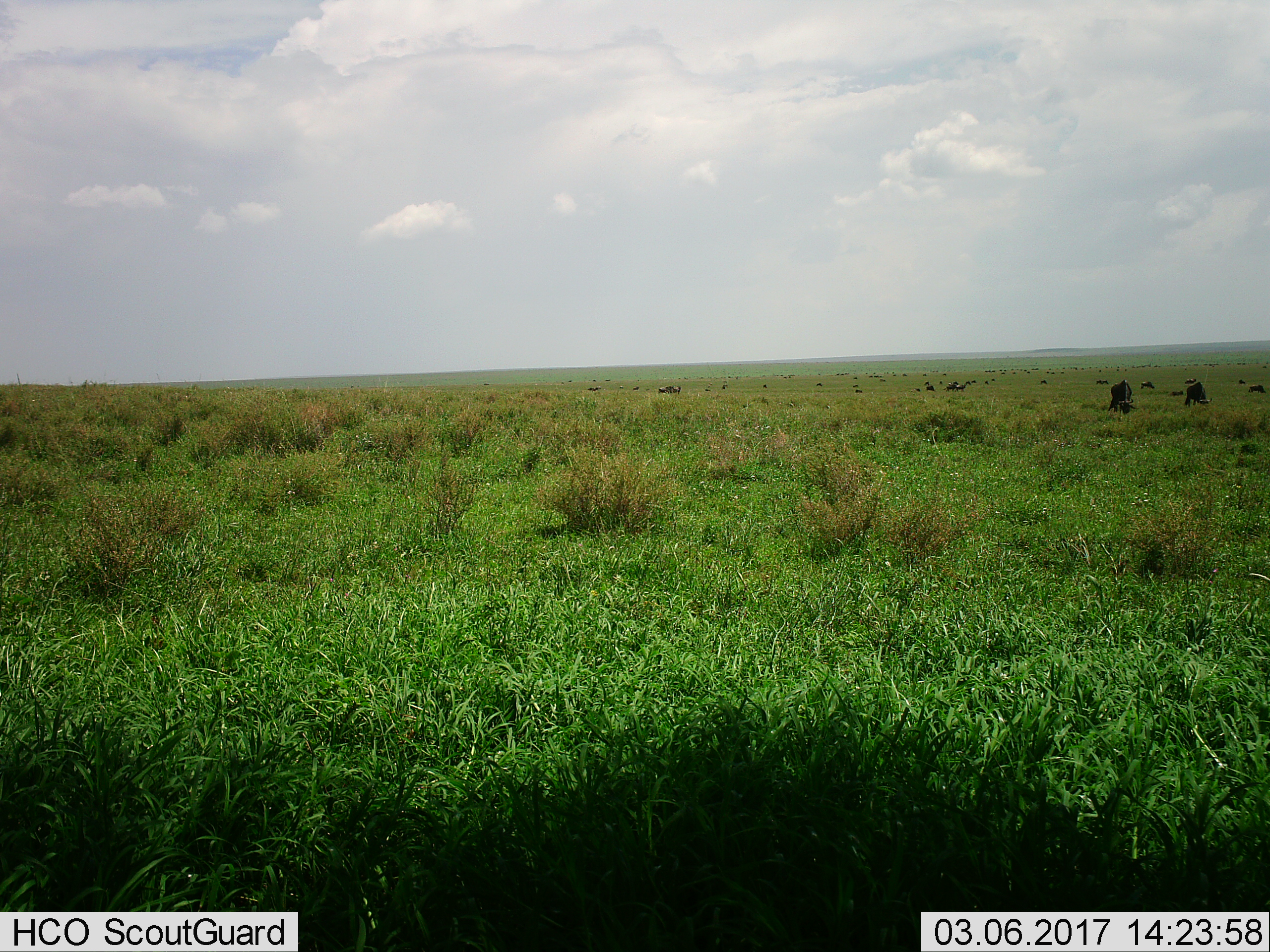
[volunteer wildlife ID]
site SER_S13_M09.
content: unidentified animal